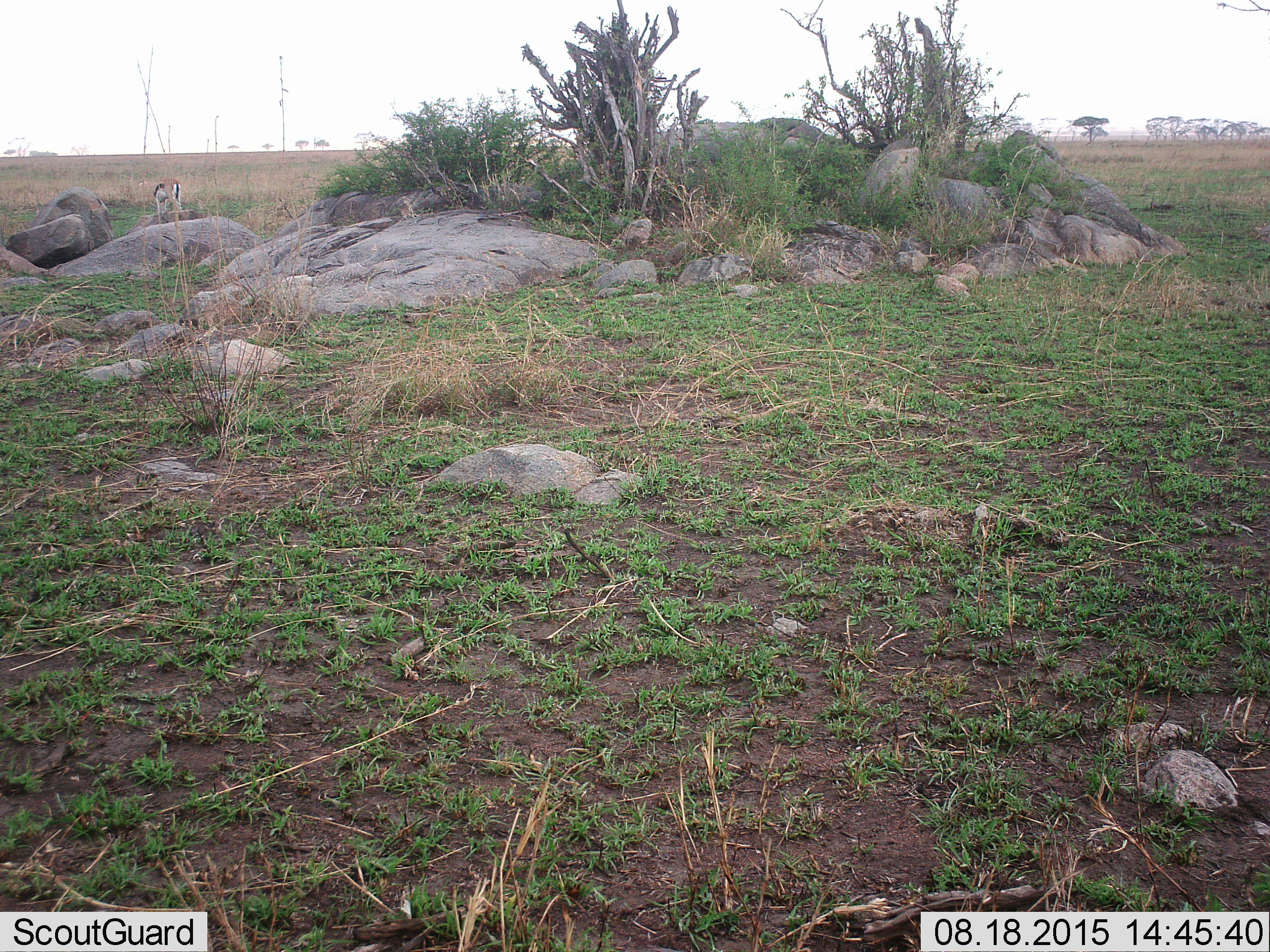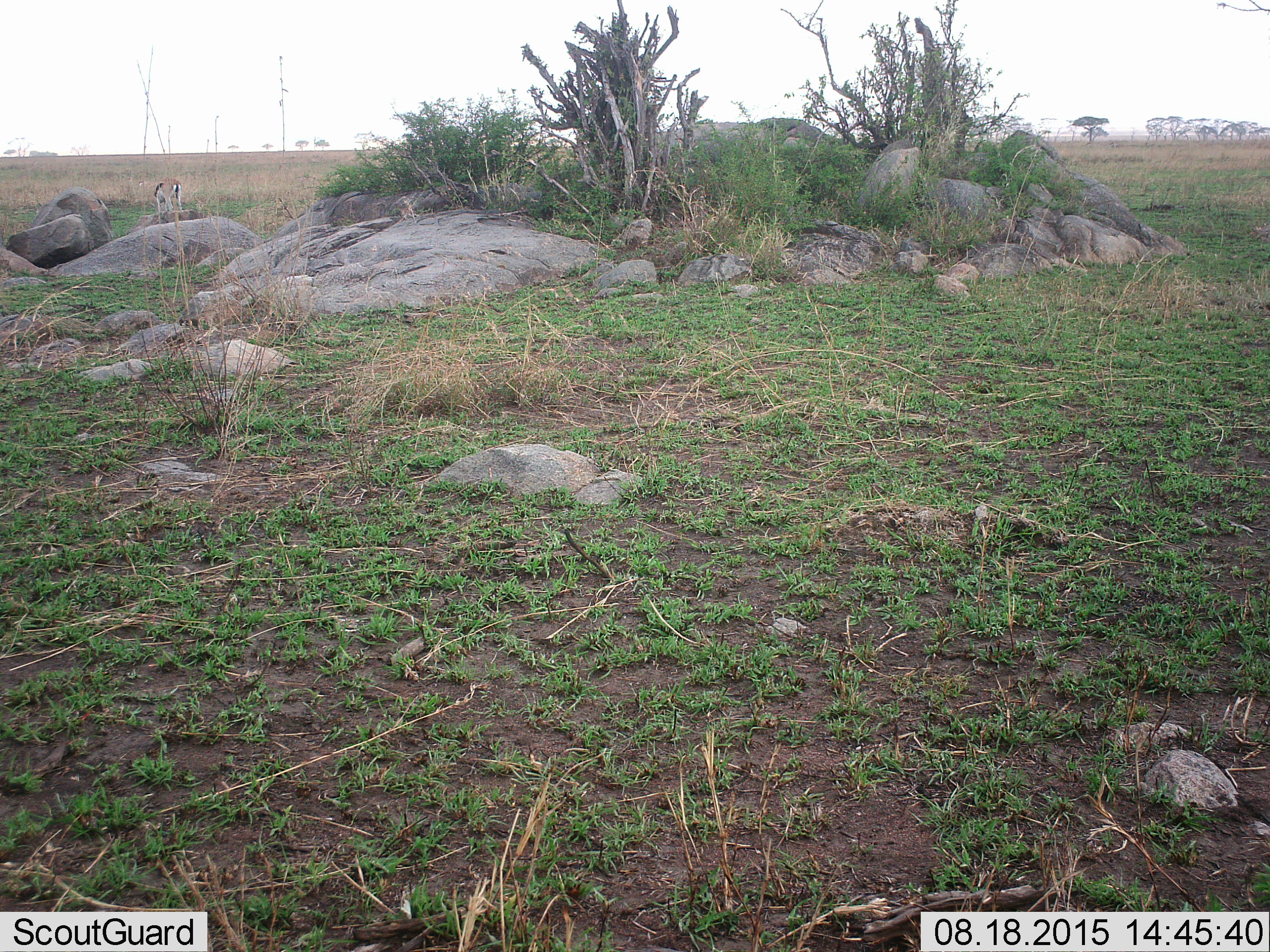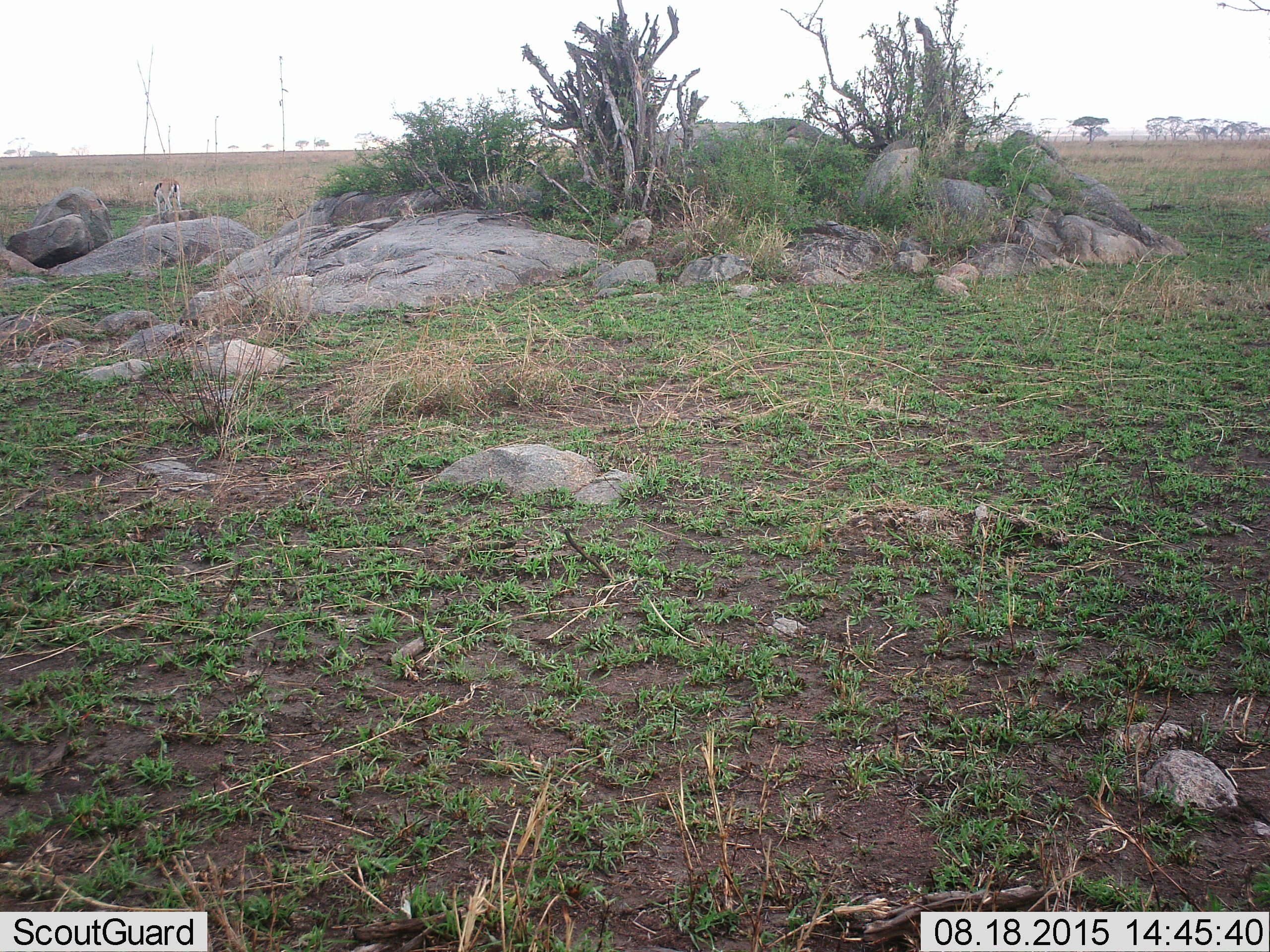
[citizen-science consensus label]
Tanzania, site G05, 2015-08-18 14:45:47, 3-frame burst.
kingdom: Animalia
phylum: Chordata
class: Mammalia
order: Artiodactyla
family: Bovidae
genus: Eudorcas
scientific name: Eudorcas thomsonii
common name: thomson's gazelle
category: gazellethomsons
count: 1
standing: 29%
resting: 0%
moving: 0%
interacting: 0%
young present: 6%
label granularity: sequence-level